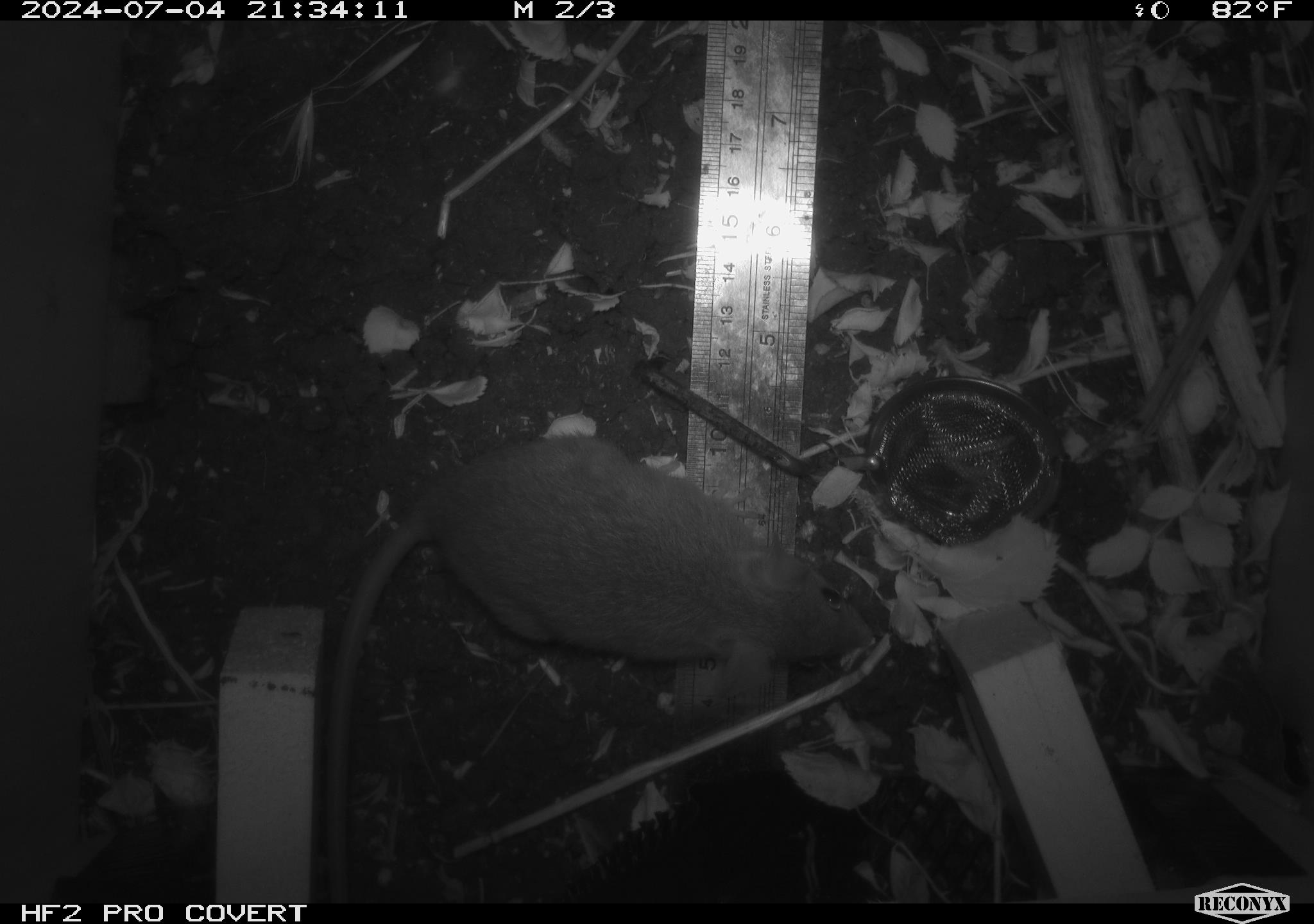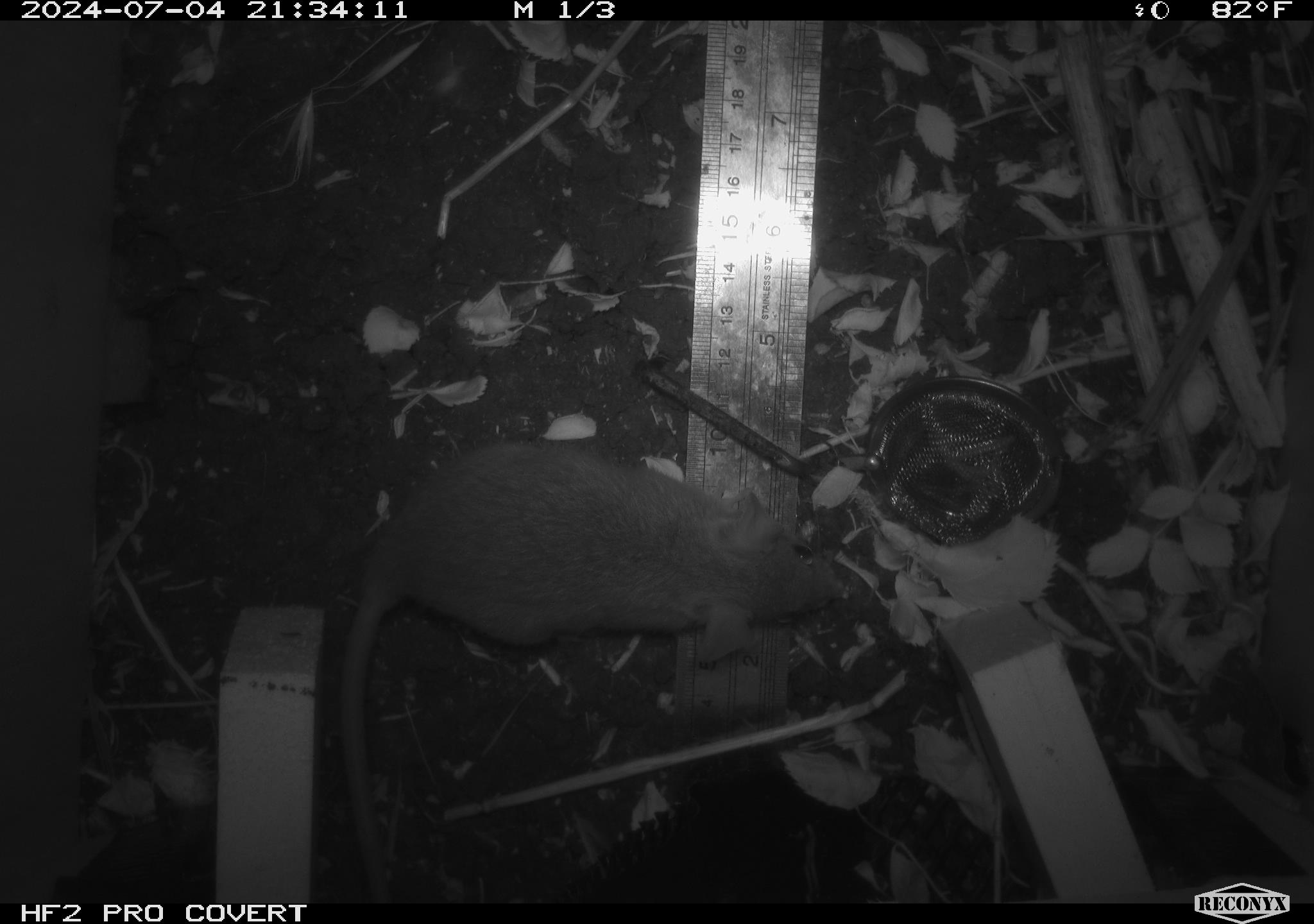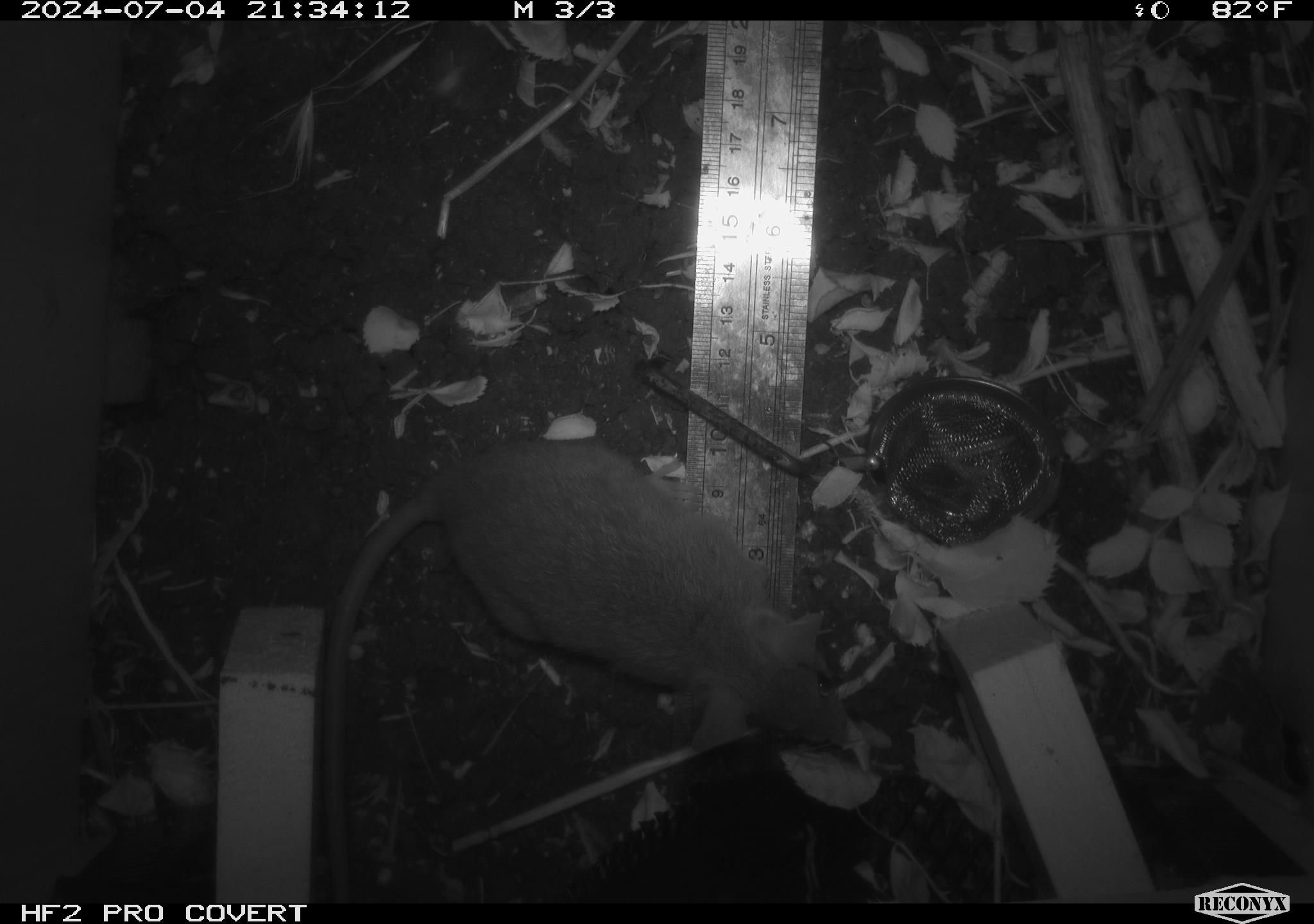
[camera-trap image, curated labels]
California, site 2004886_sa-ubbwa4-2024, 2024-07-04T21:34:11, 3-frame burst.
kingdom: Animalia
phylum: Chordata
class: Mammalia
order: Rodentia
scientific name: Rodentia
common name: woodrat or rat or mouse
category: woodrat or rat or mouse species